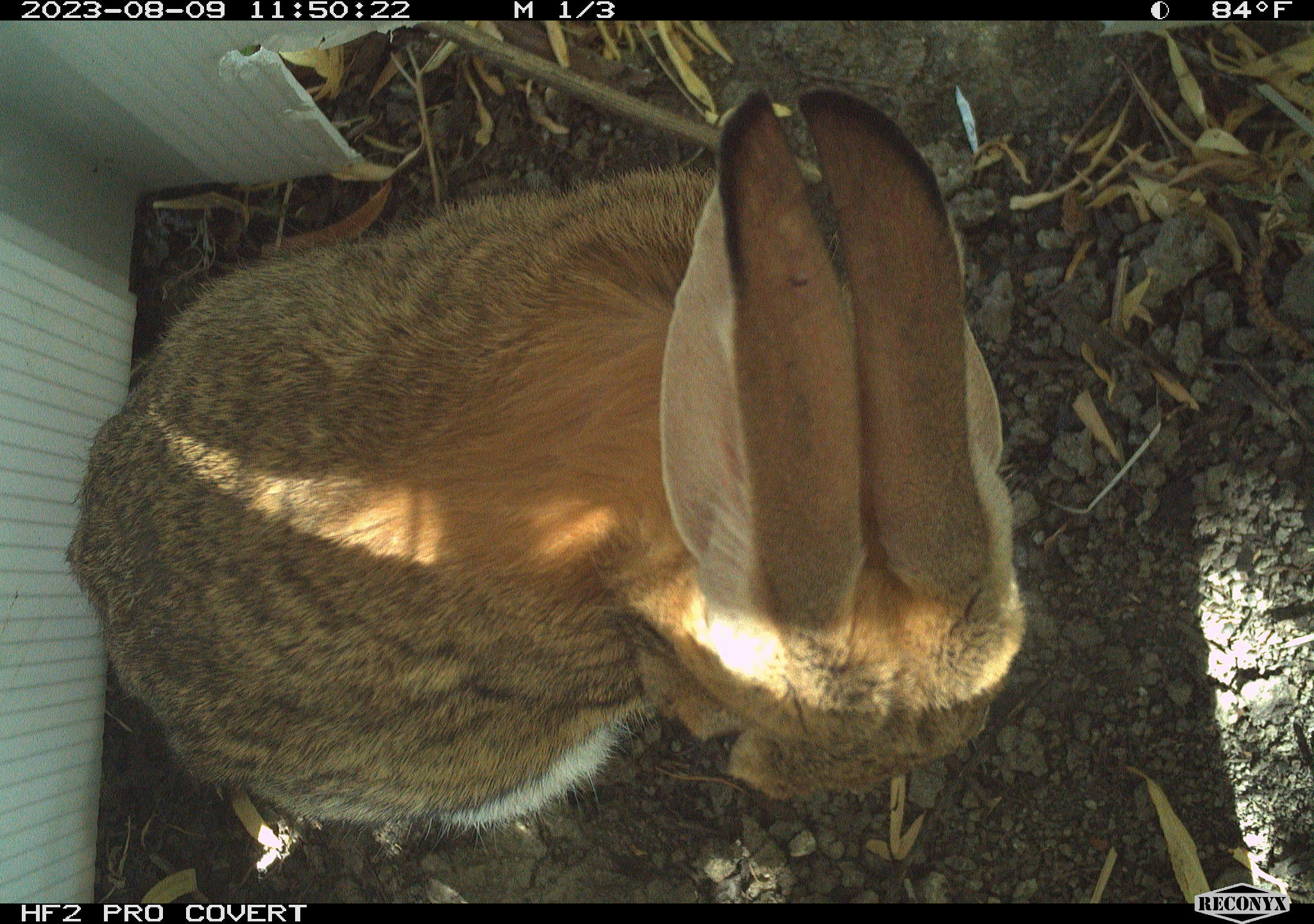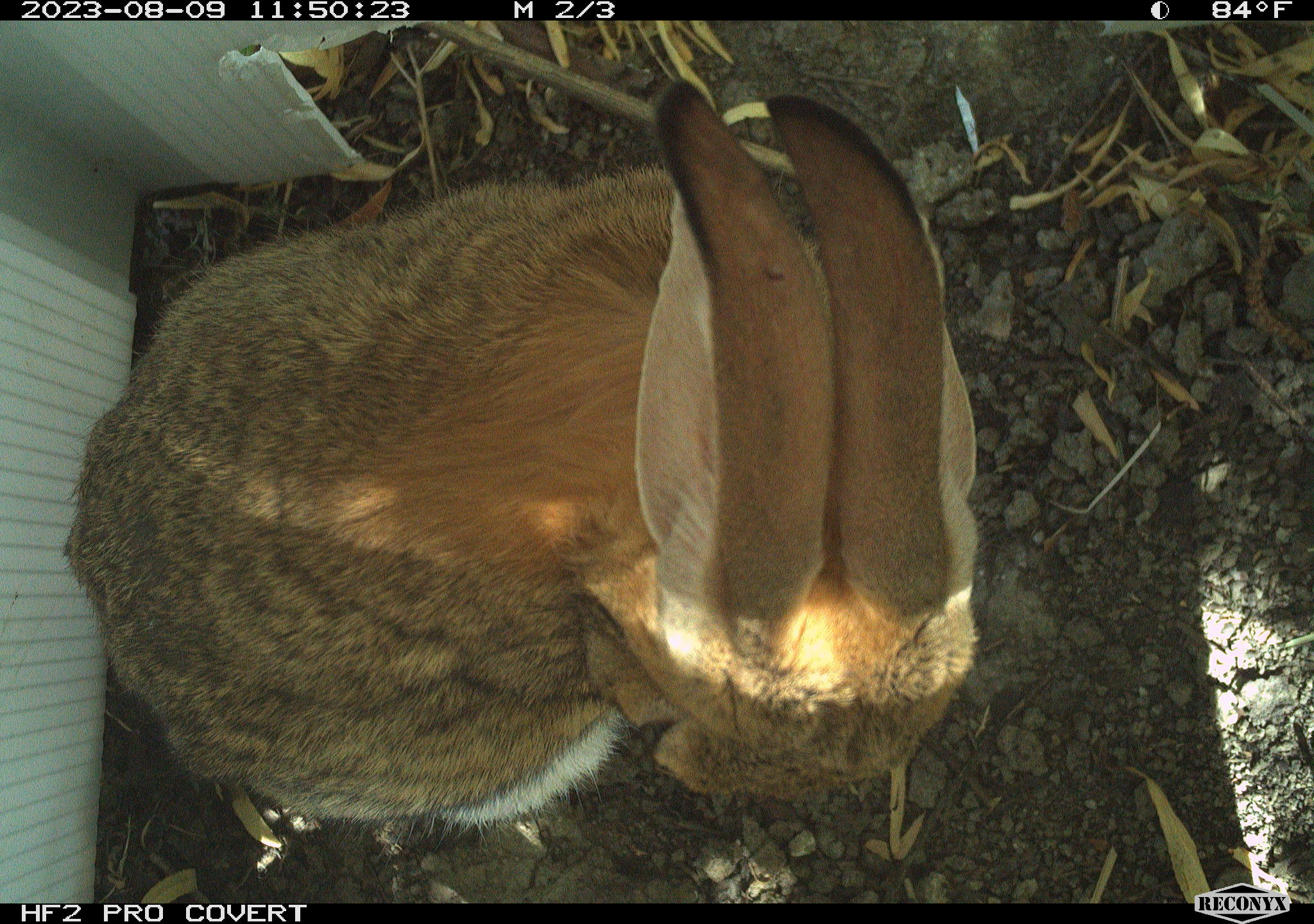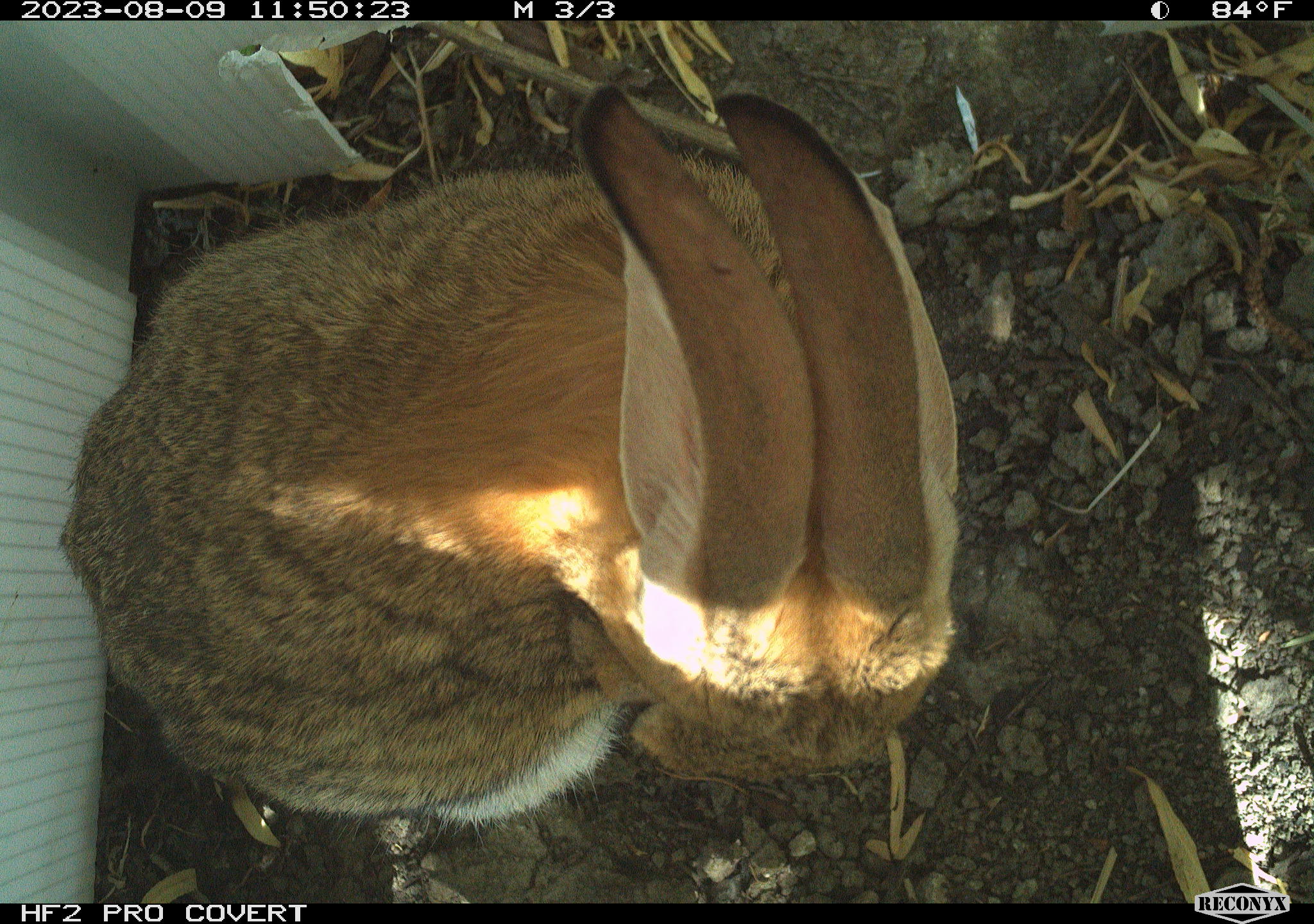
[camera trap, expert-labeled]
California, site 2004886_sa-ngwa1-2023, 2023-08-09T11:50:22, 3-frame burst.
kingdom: Animalia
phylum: Chordata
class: Mammalia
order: Lagomorpha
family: Leporidae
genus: Sylvilagus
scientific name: Sylvilagus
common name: cottontail rabbits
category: sylvilagus species